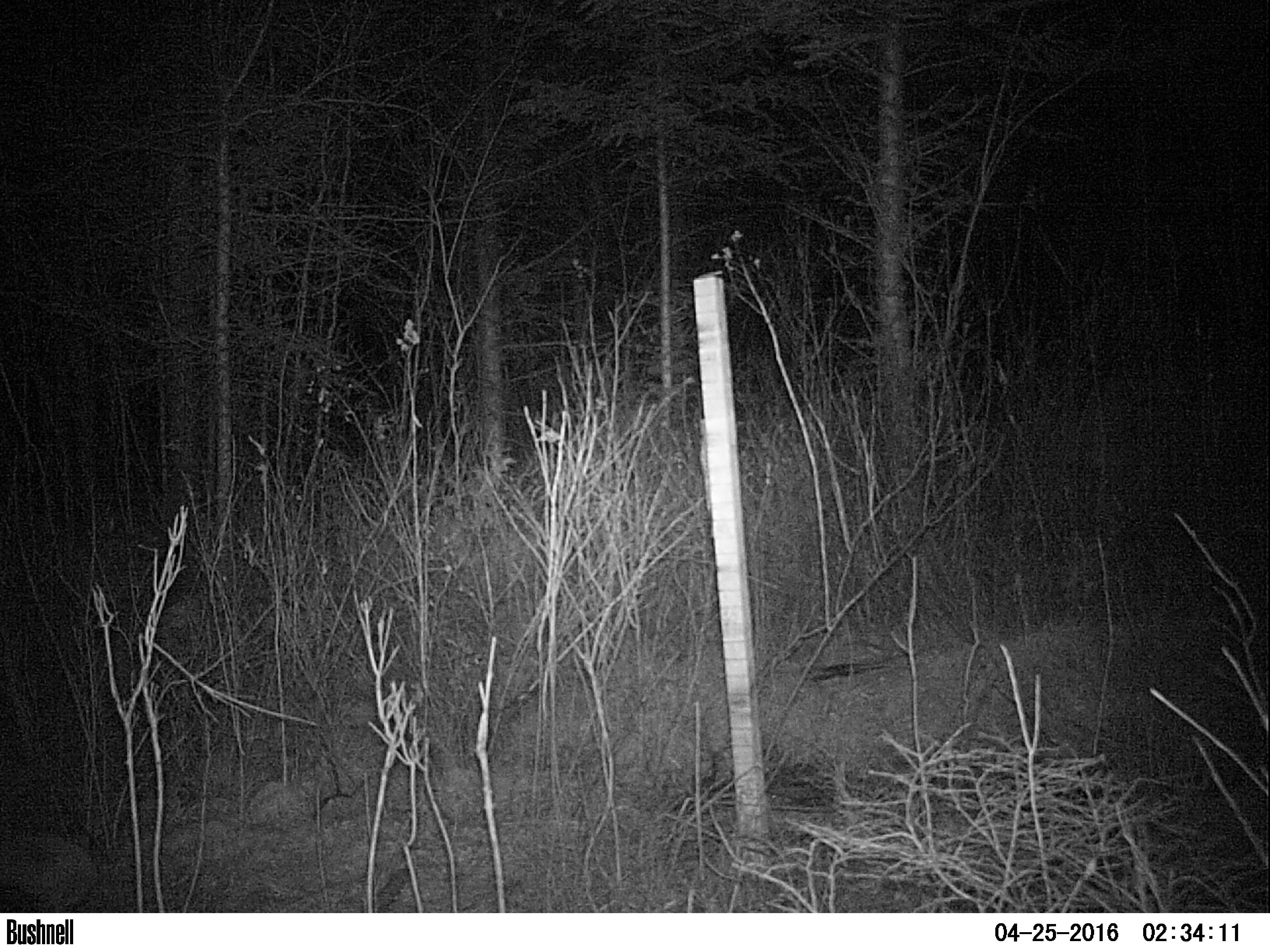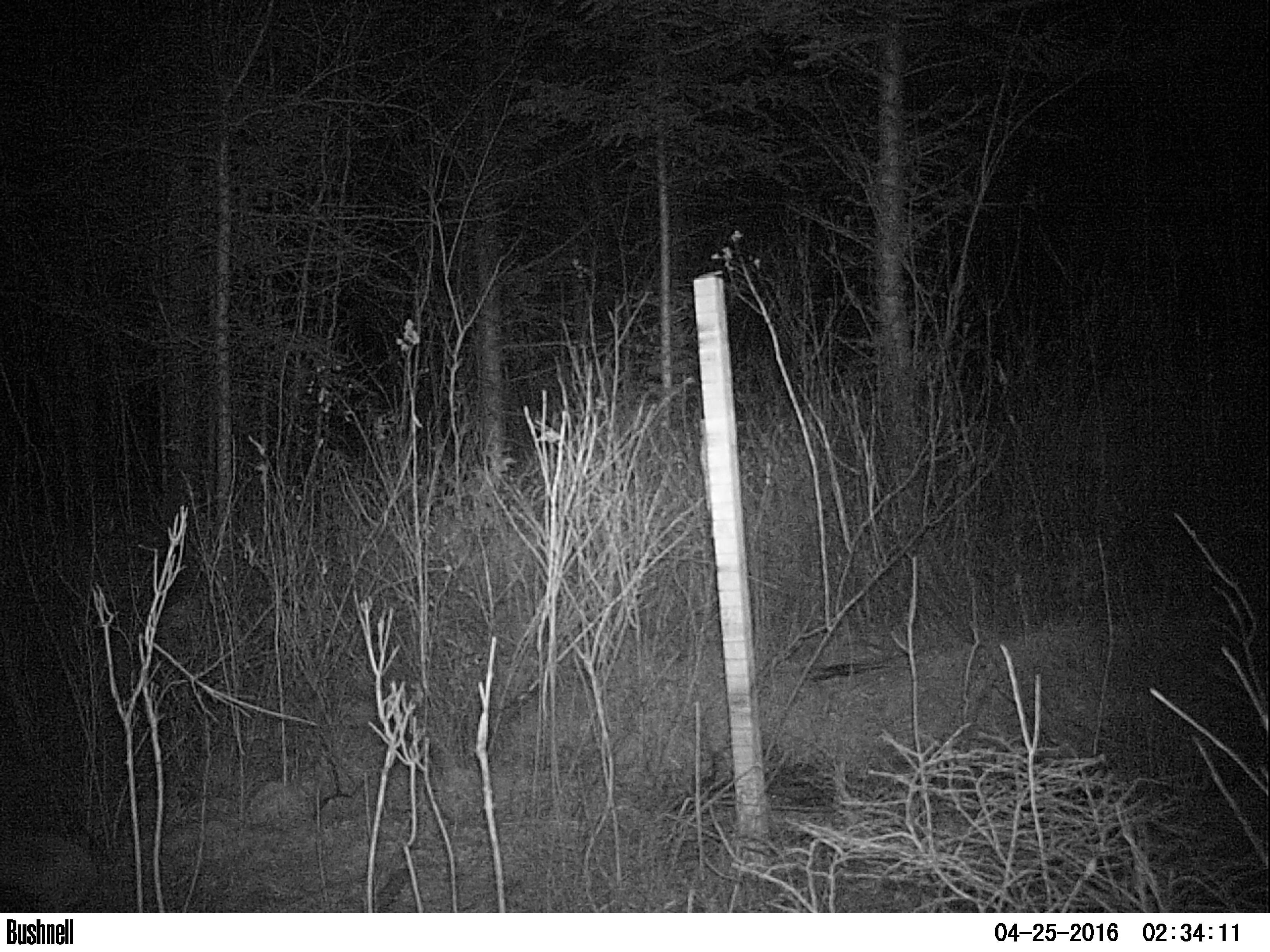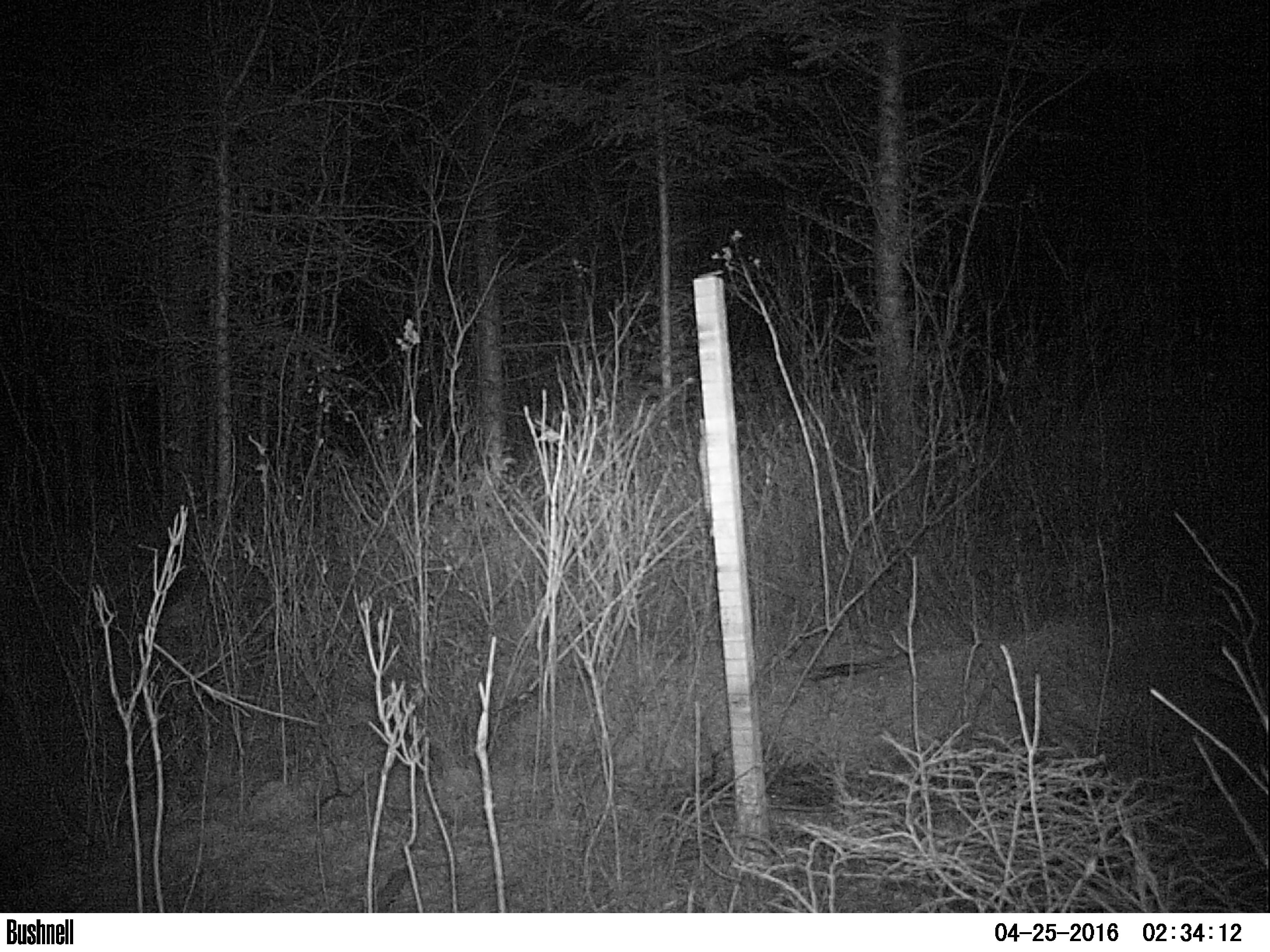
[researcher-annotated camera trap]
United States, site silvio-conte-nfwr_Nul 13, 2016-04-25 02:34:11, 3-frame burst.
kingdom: Animalia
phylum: Chordata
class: Mammalia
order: Lagomorpha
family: Leporidae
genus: Lepus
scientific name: Lepus americanus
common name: snowshoe hare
Snowshoe hare (Lepus americanus).